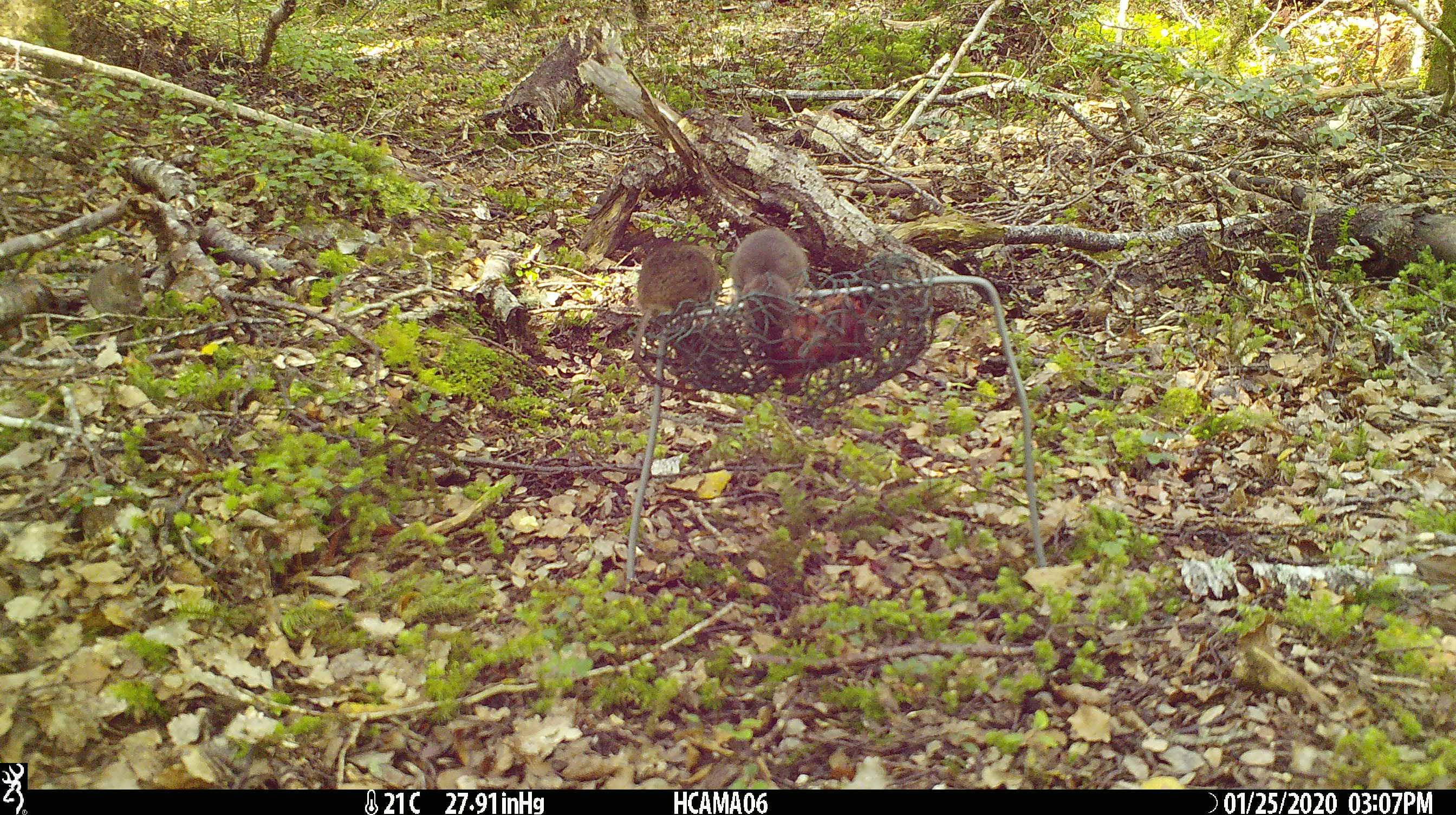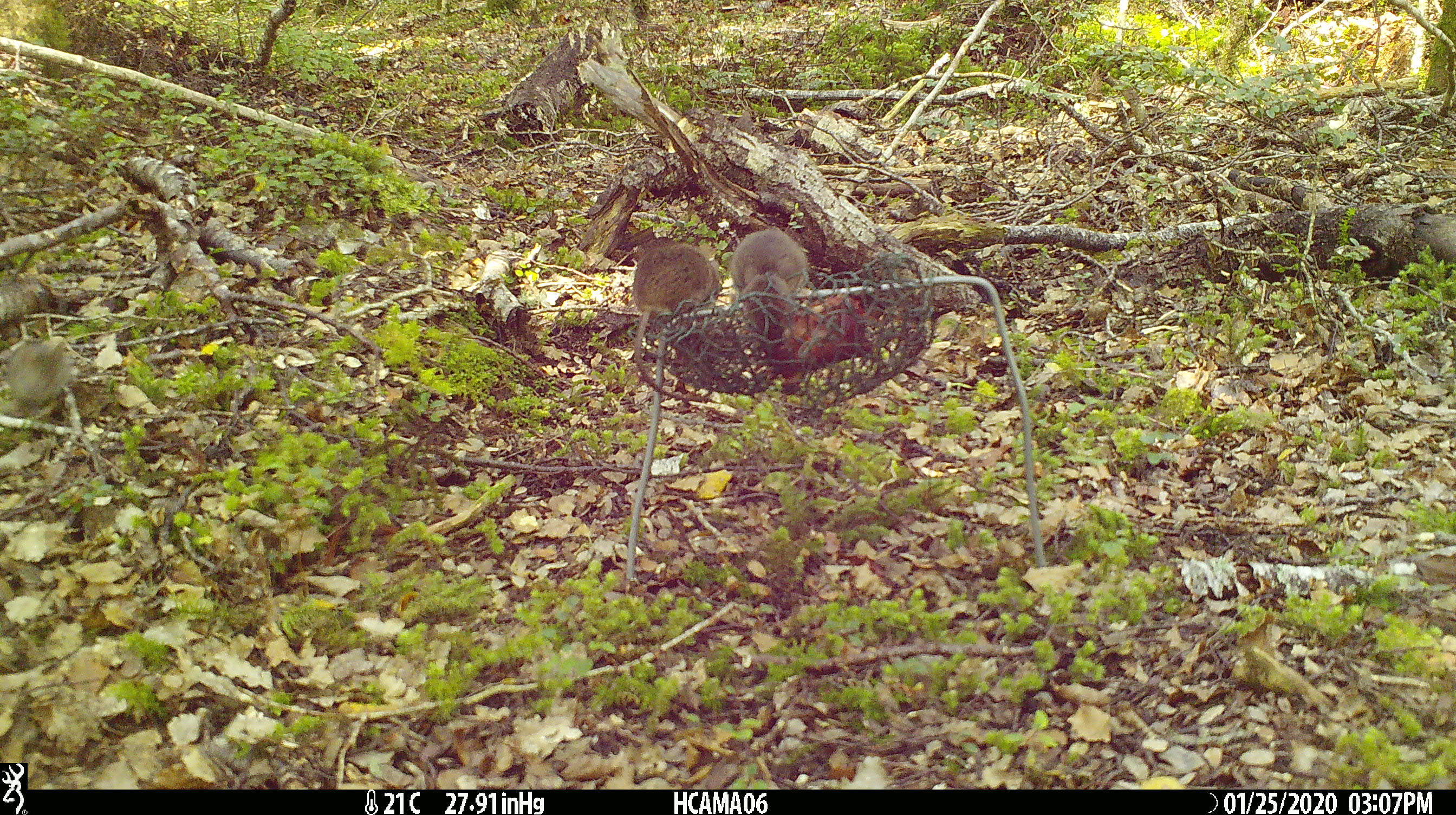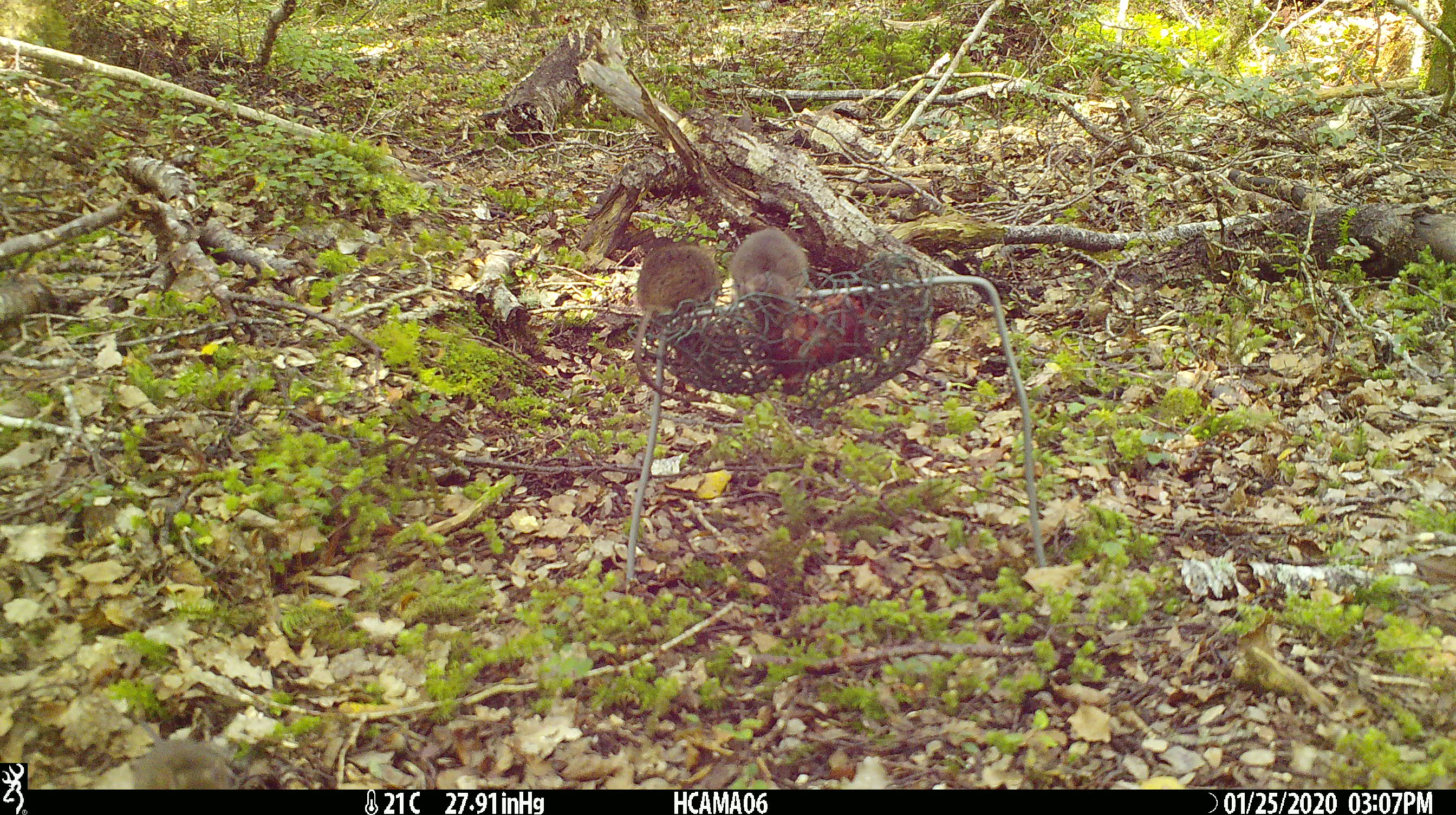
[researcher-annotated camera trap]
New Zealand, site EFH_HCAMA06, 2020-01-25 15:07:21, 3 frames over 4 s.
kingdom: Animalia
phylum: Chordata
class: Mammalia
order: Rodentia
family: Muridae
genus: Mus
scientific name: Mus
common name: mouse